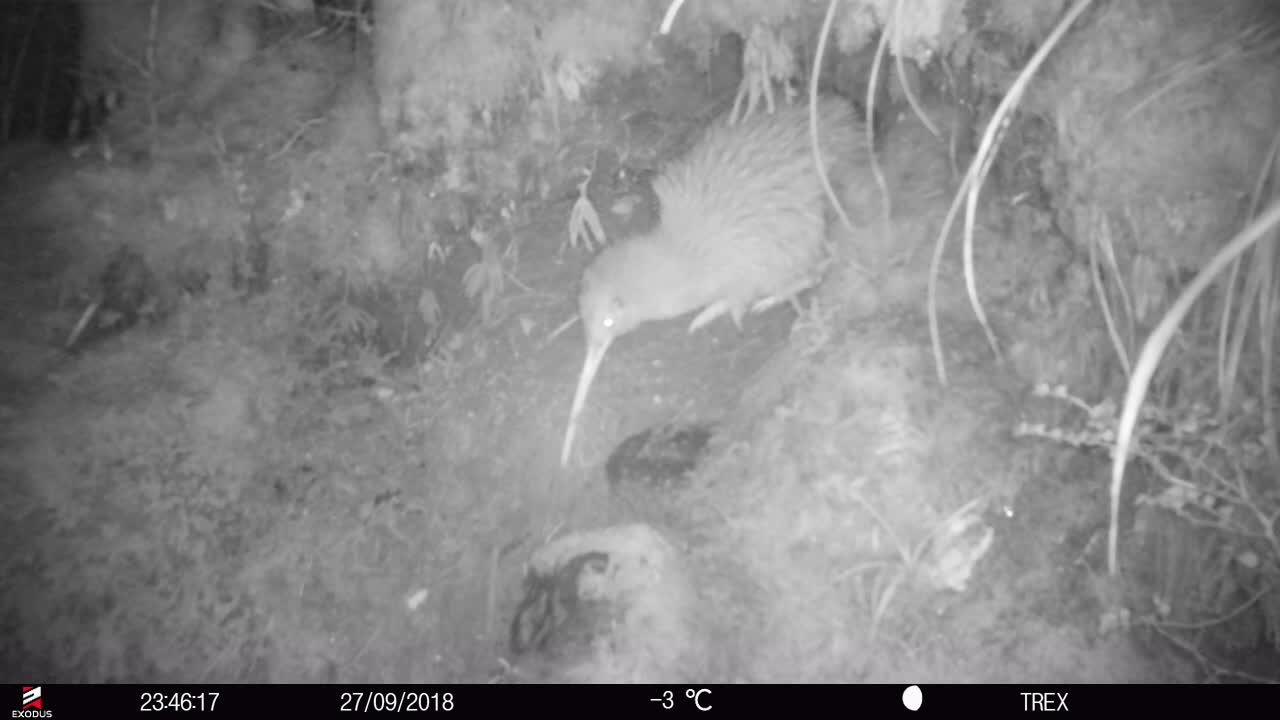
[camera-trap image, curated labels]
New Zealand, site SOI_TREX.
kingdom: Animalia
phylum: Chordata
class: Aves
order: Apterygiformes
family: Apterygidae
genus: Apteryx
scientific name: Apteryx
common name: kiwi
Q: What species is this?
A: Kiwi (Apteryx).